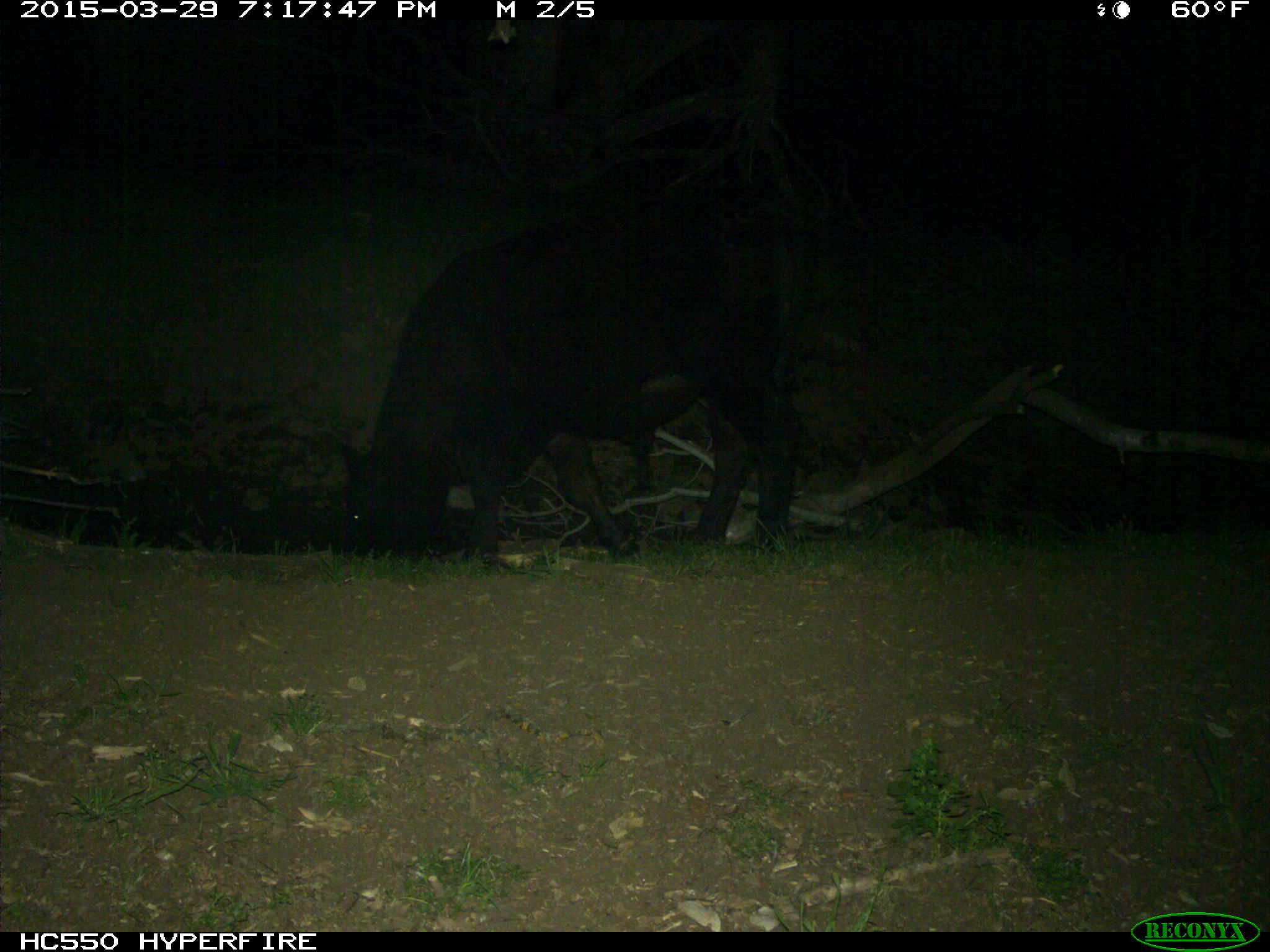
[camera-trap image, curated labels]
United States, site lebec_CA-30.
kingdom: Animalia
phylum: Chordata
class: Mammalia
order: Artiodactyla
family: Bovidae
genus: Bos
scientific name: Bos taurus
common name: domestic cow